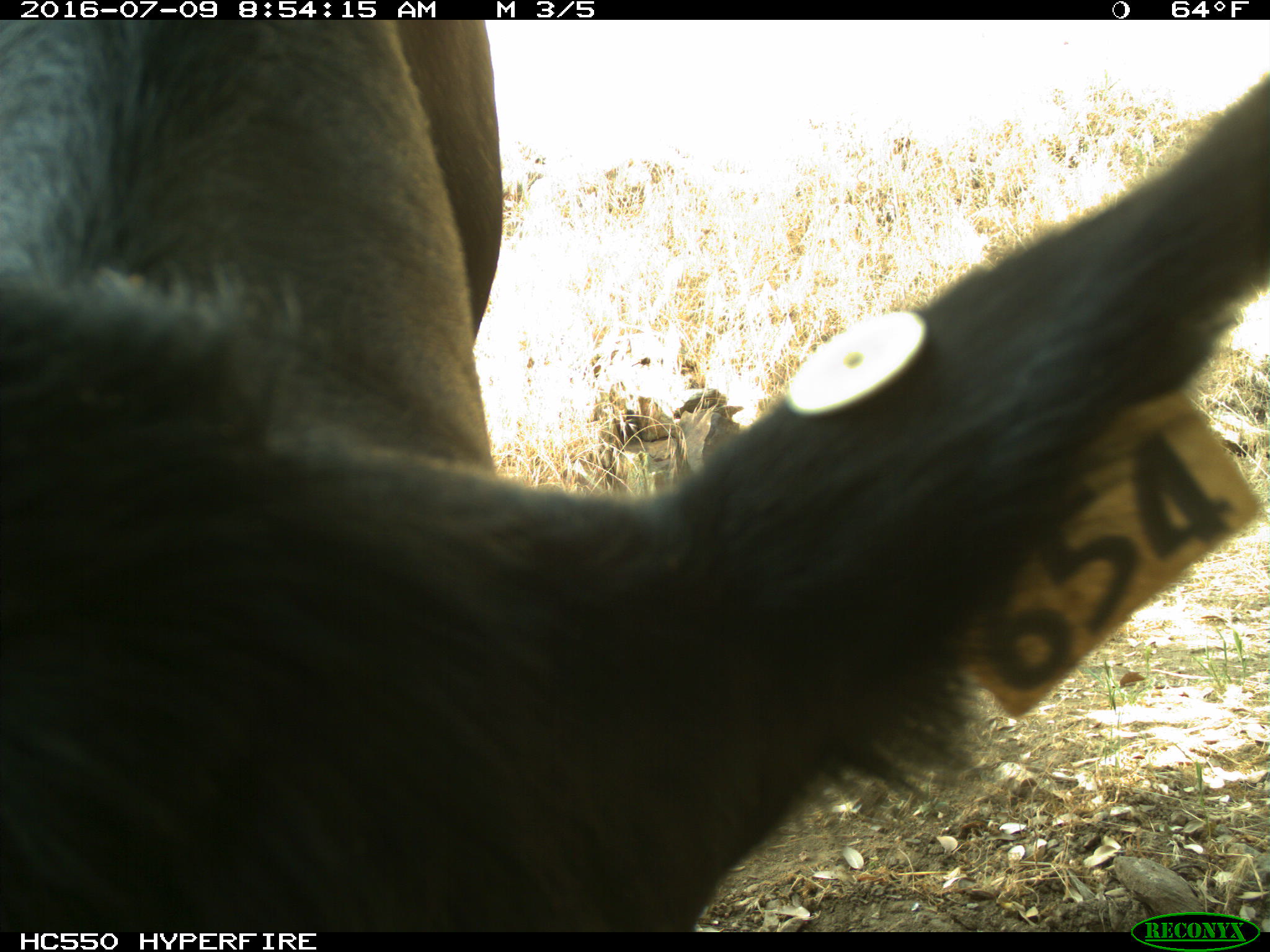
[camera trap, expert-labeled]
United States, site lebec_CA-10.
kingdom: Animalia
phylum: Chordata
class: Mammalia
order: Artiodactyla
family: Bovidae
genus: Bos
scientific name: Bos taurus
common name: domestic cow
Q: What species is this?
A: Bos taurus (domestic cow).